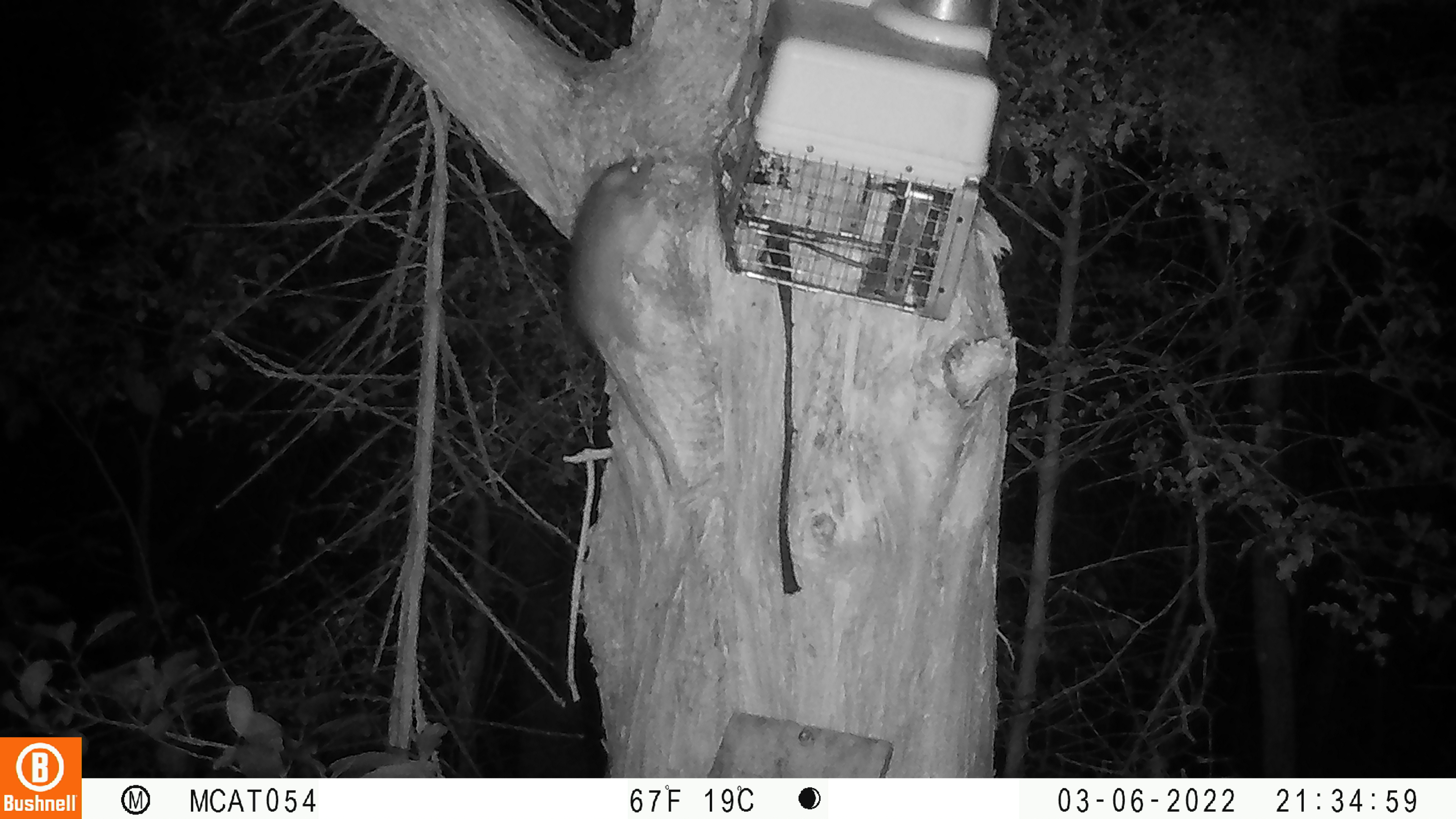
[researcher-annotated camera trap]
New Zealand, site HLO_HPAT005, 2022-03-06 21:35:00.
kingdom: Animalia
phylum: Chordata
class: Mammalia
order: Rodentia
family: Muridae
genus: Rattus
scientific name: Rattus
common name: rat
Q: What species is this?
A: Rat (Rattus).